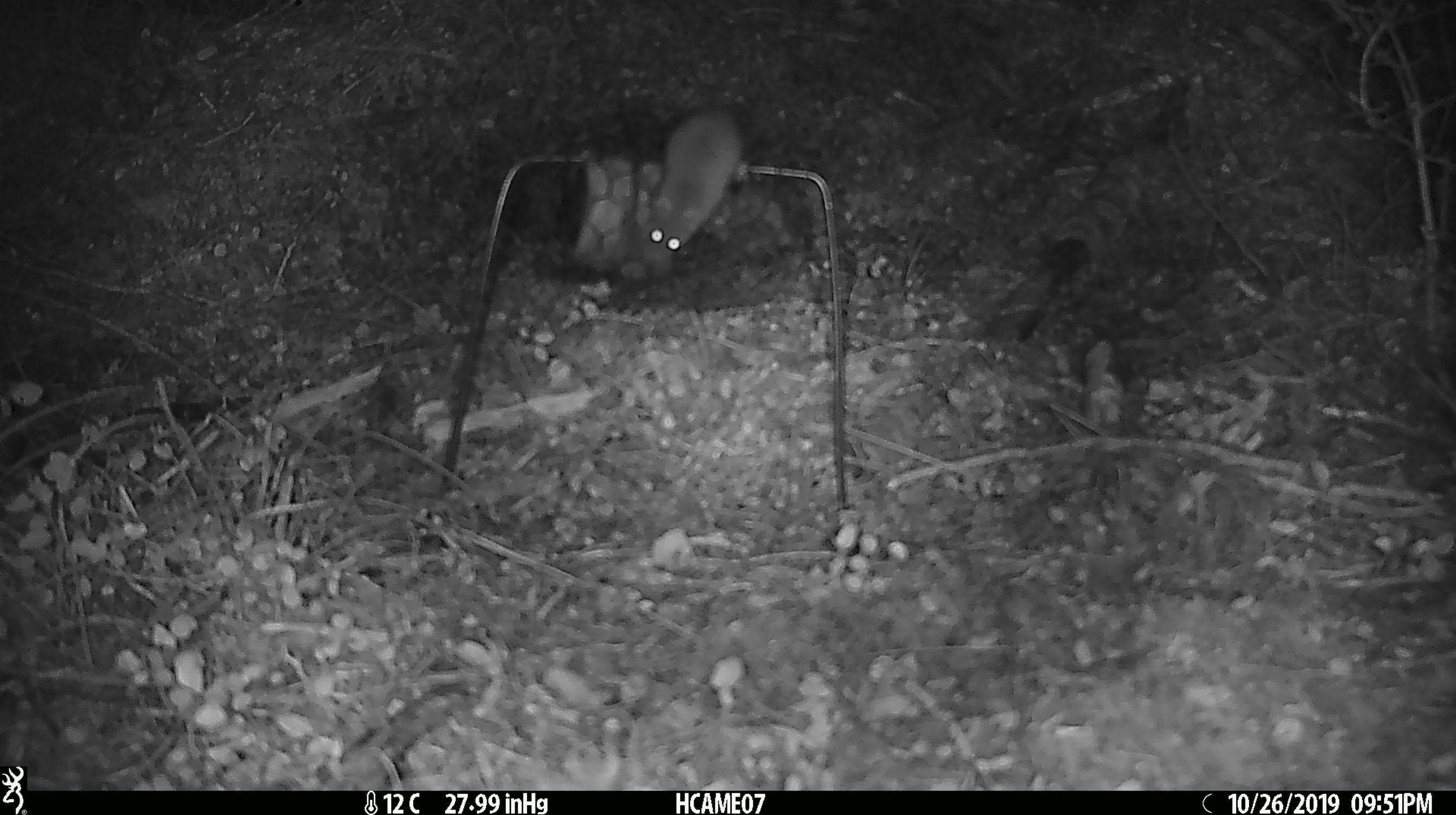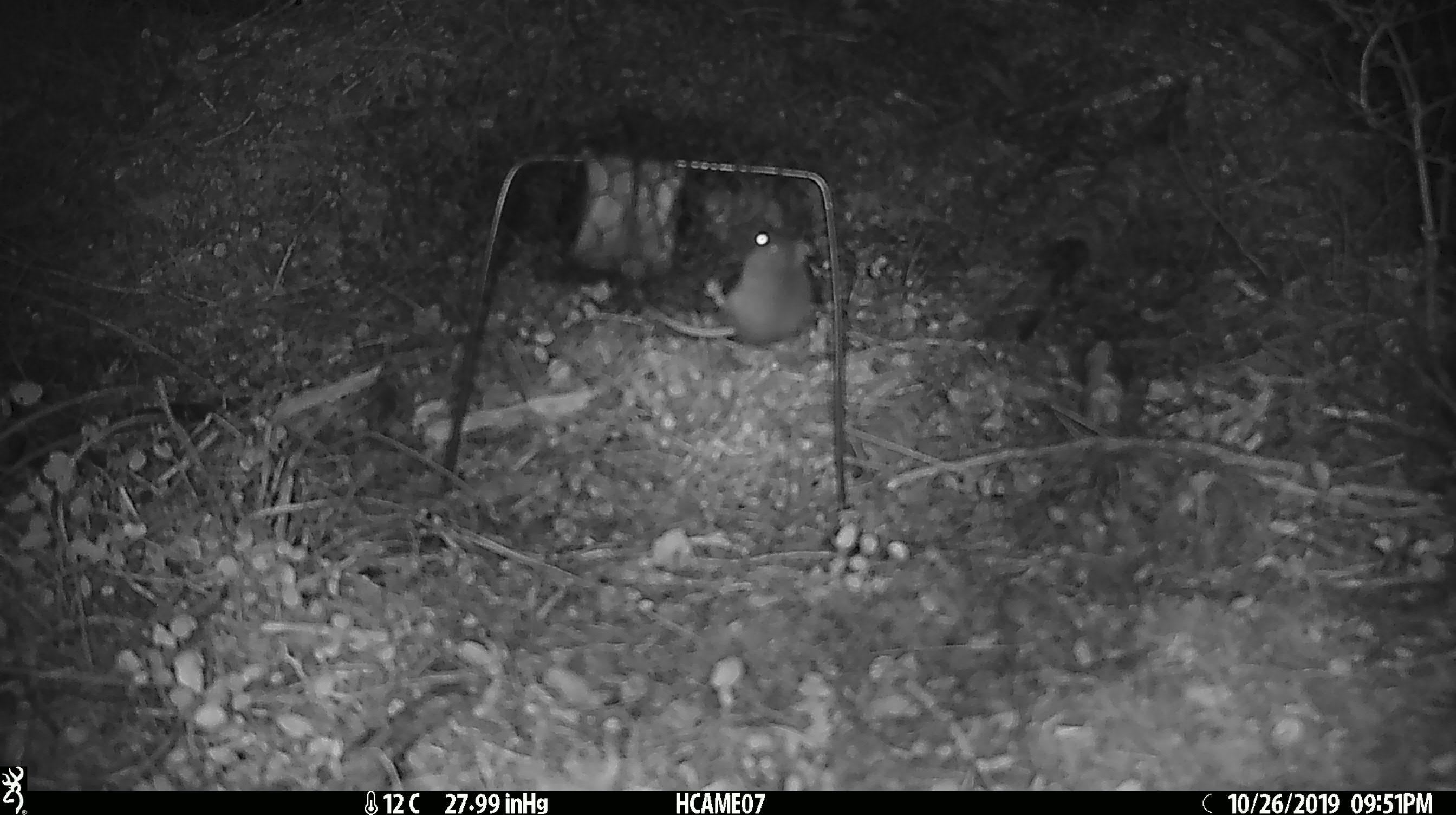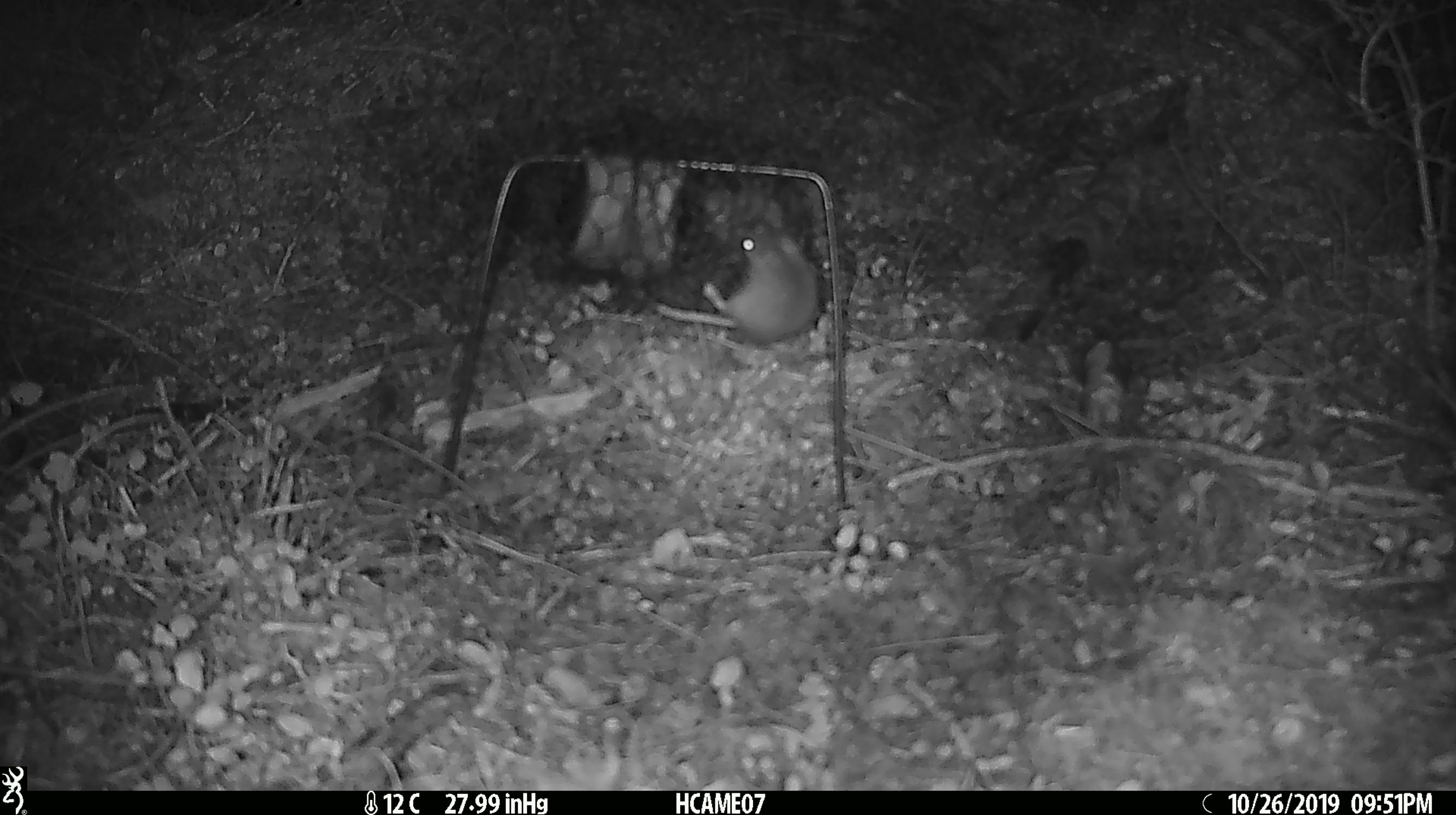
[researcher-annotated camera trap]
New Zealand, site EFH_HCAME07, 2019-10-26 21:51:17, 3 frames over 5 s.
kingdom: Animalia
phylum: Chordata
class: Mammalia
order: Rodentia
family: Muridae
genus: Mus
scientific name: Mus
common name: mouse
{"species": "mouse (Mus)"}